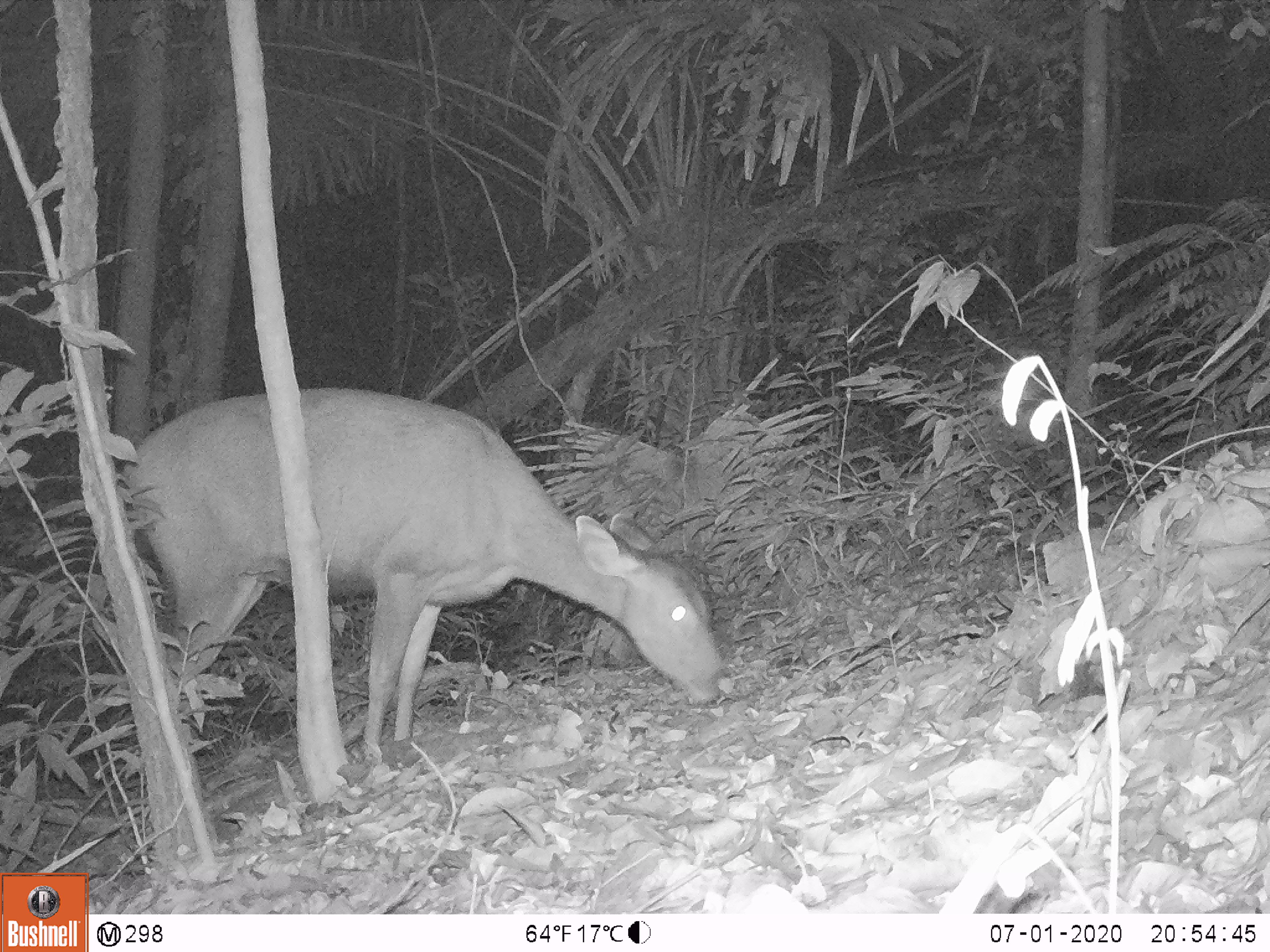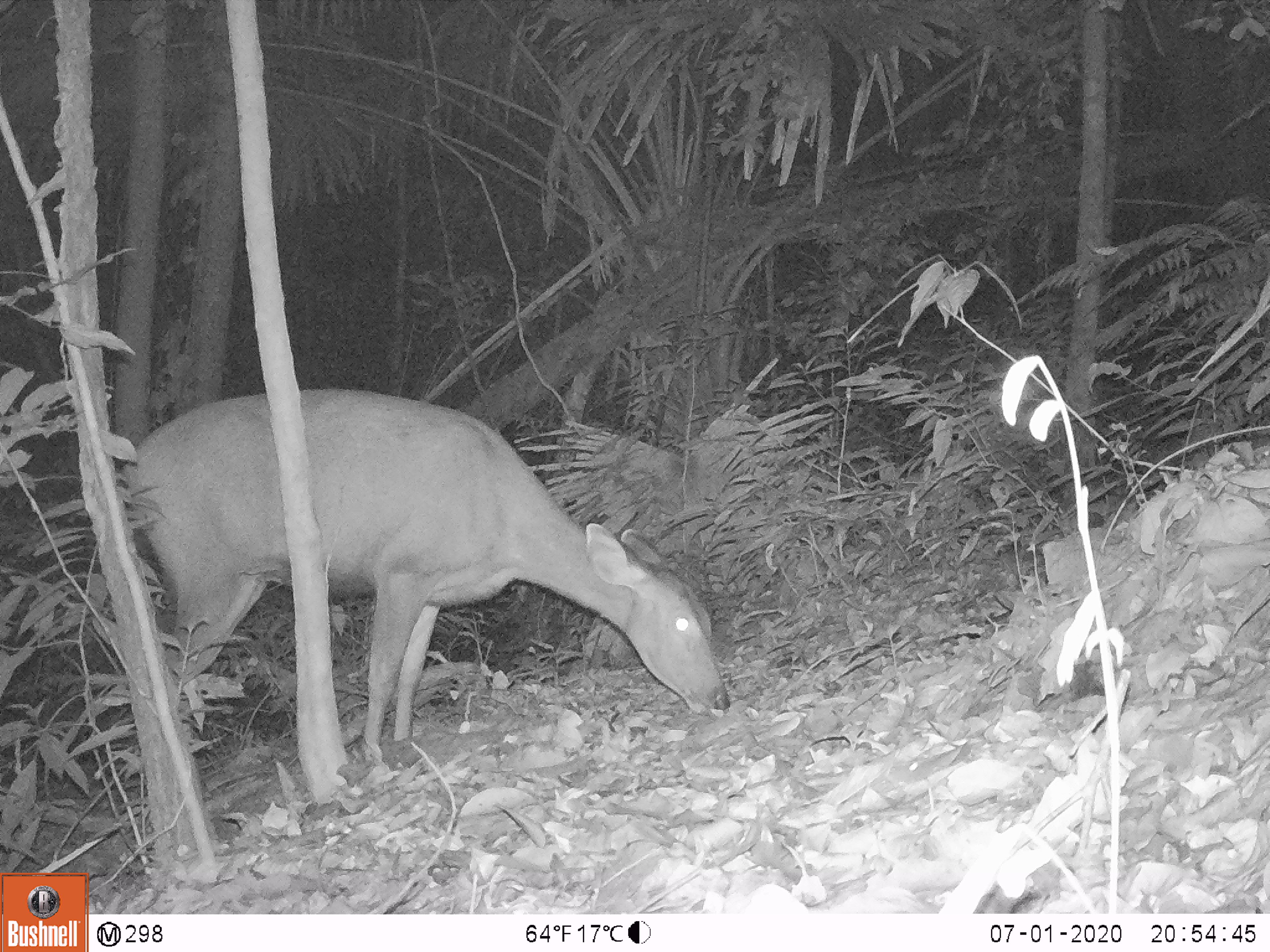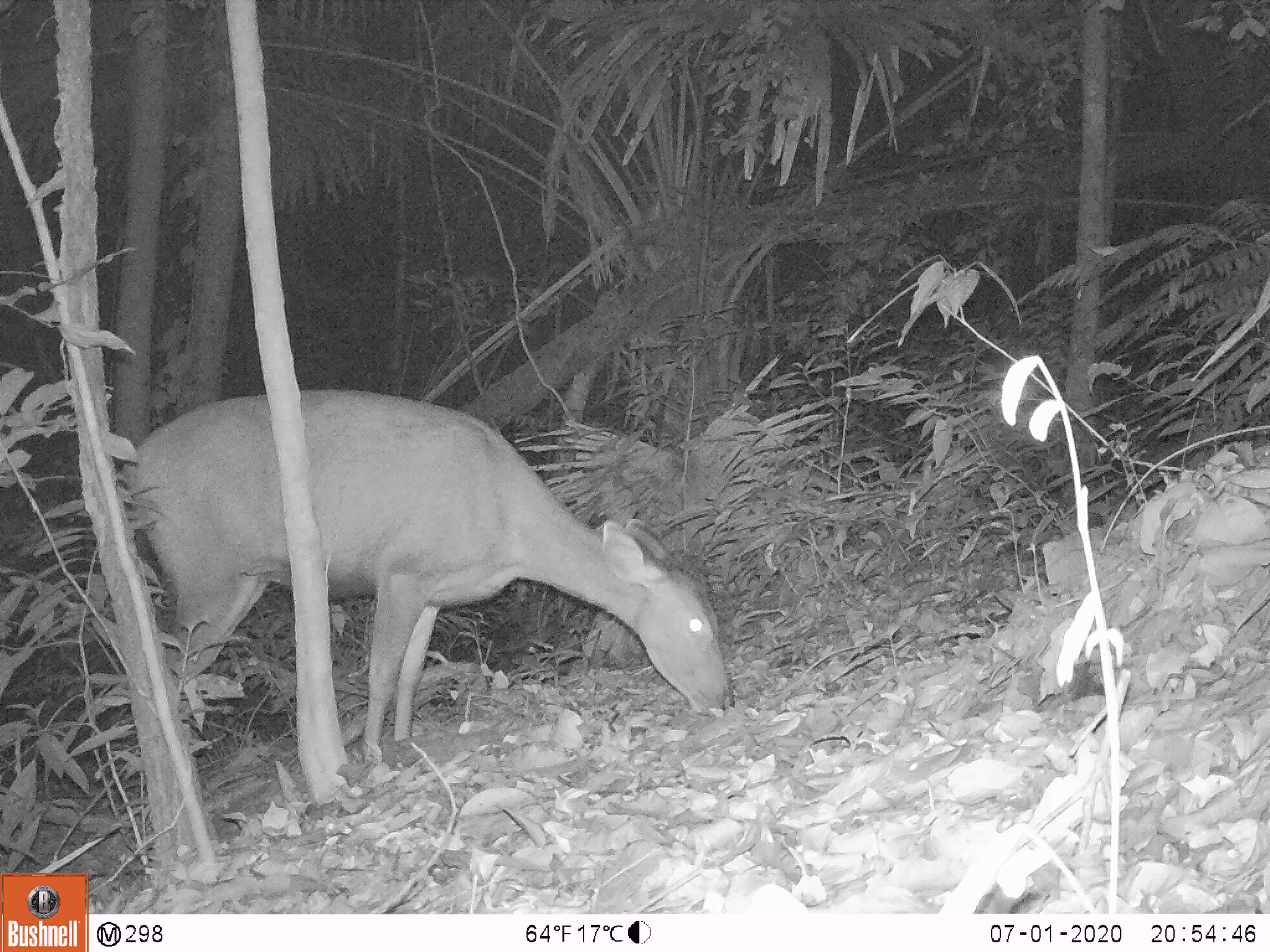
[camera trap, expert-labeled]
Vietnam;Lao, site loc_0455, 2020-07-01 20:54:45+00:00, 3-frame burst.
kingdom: Animalia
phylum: Chordata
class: Mammalia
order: Artiodactyla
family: Cervidae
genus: Rusa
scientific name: Rusa unicolor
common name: sambar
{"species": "sambar (Rusa unicolor)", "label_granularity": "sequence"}